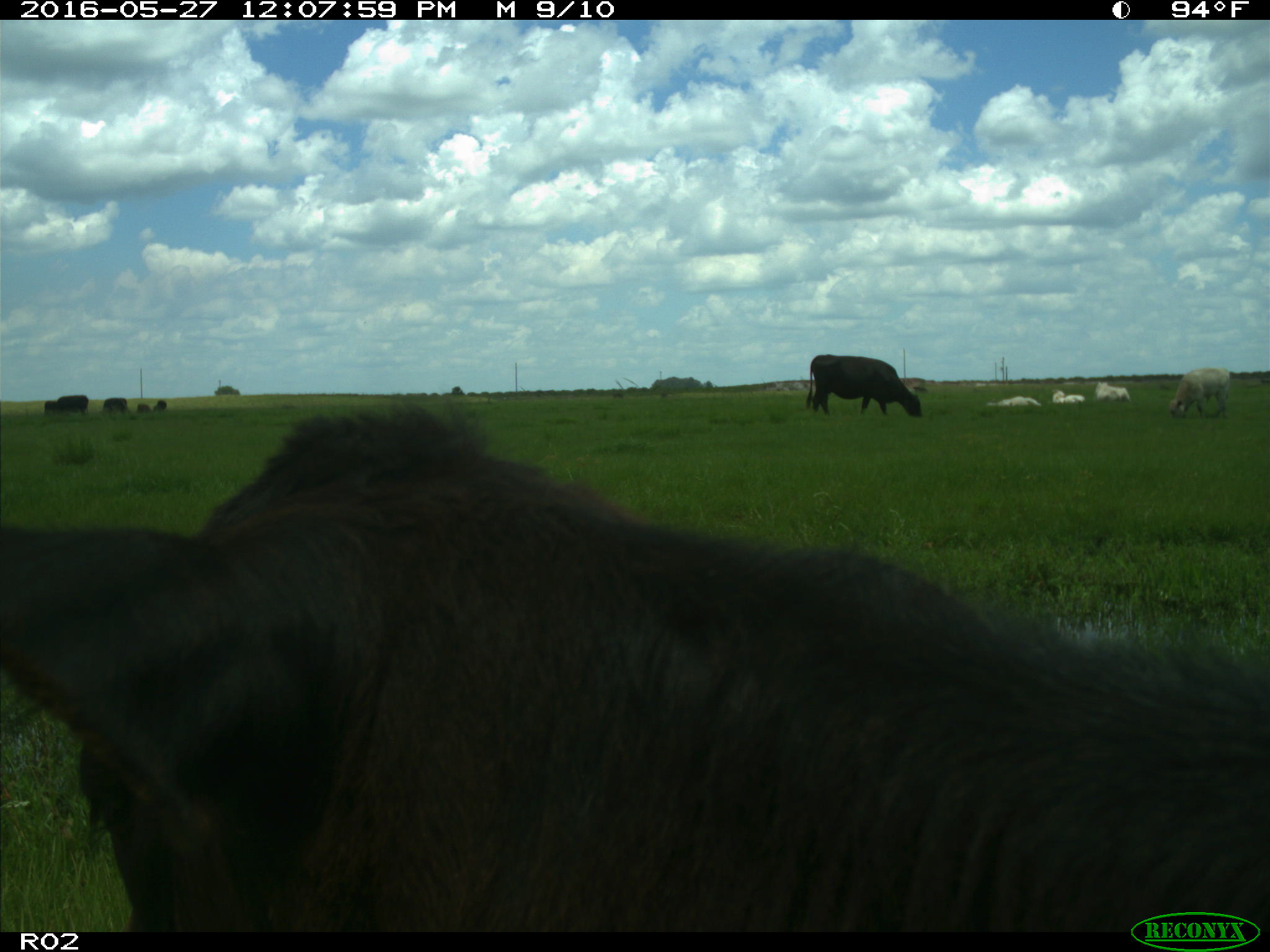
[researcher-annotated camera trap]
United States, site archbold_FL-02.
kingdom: Animalia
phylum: Chordata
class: Mammalia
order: Artiodactyla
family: Bovidae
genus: Bos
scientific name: Bos taurus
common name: domestic cow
Bos taurus (domestic cow).